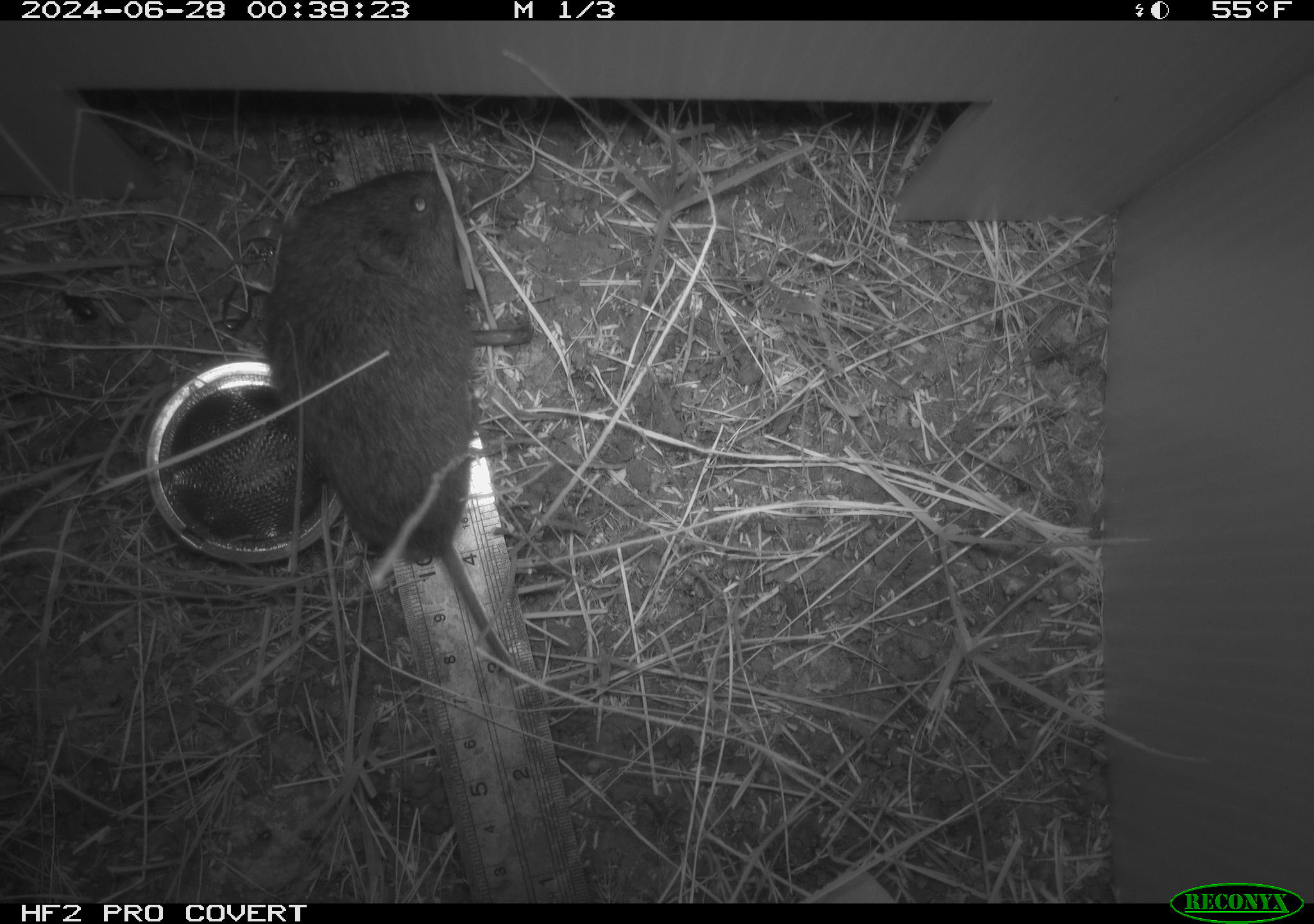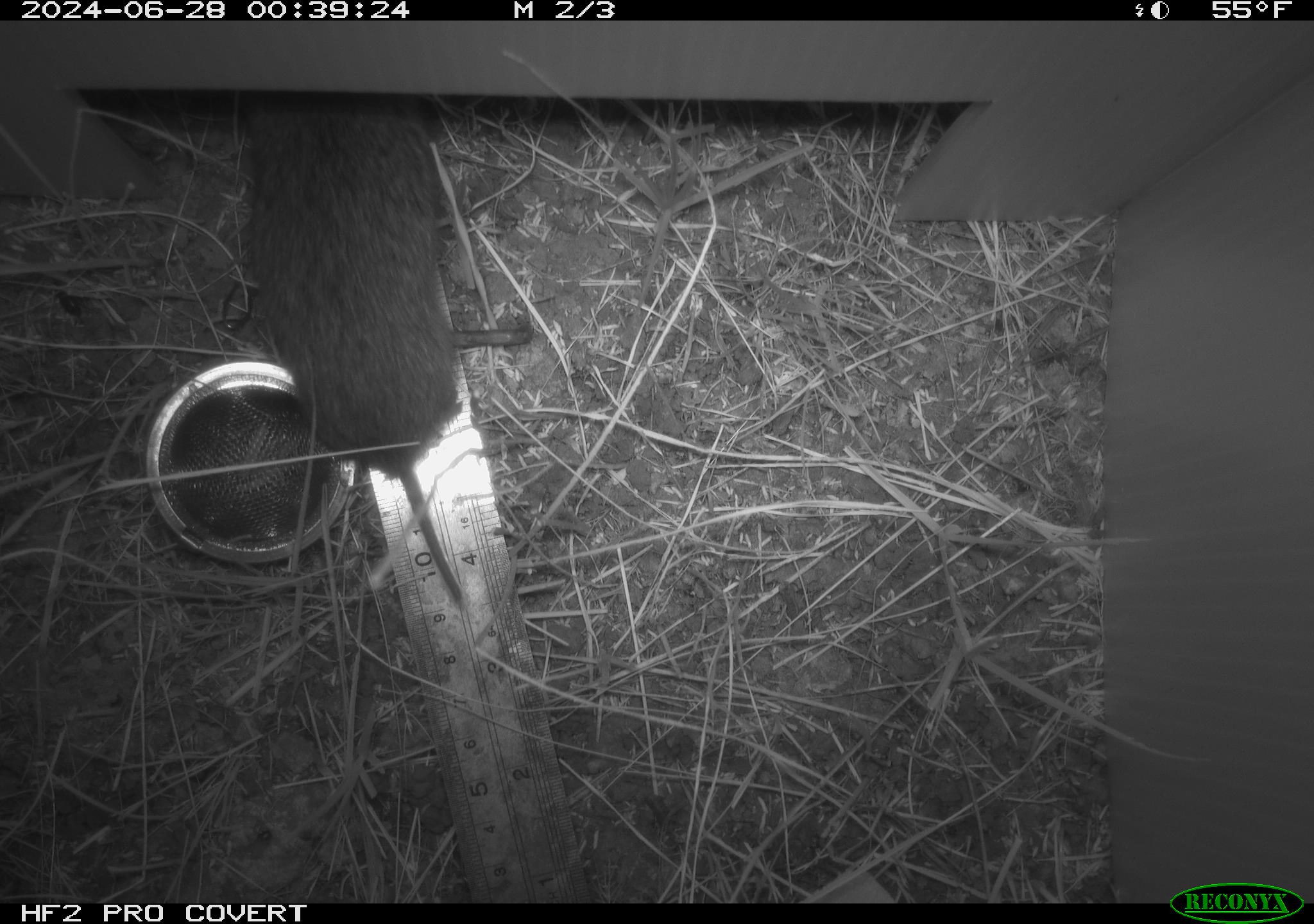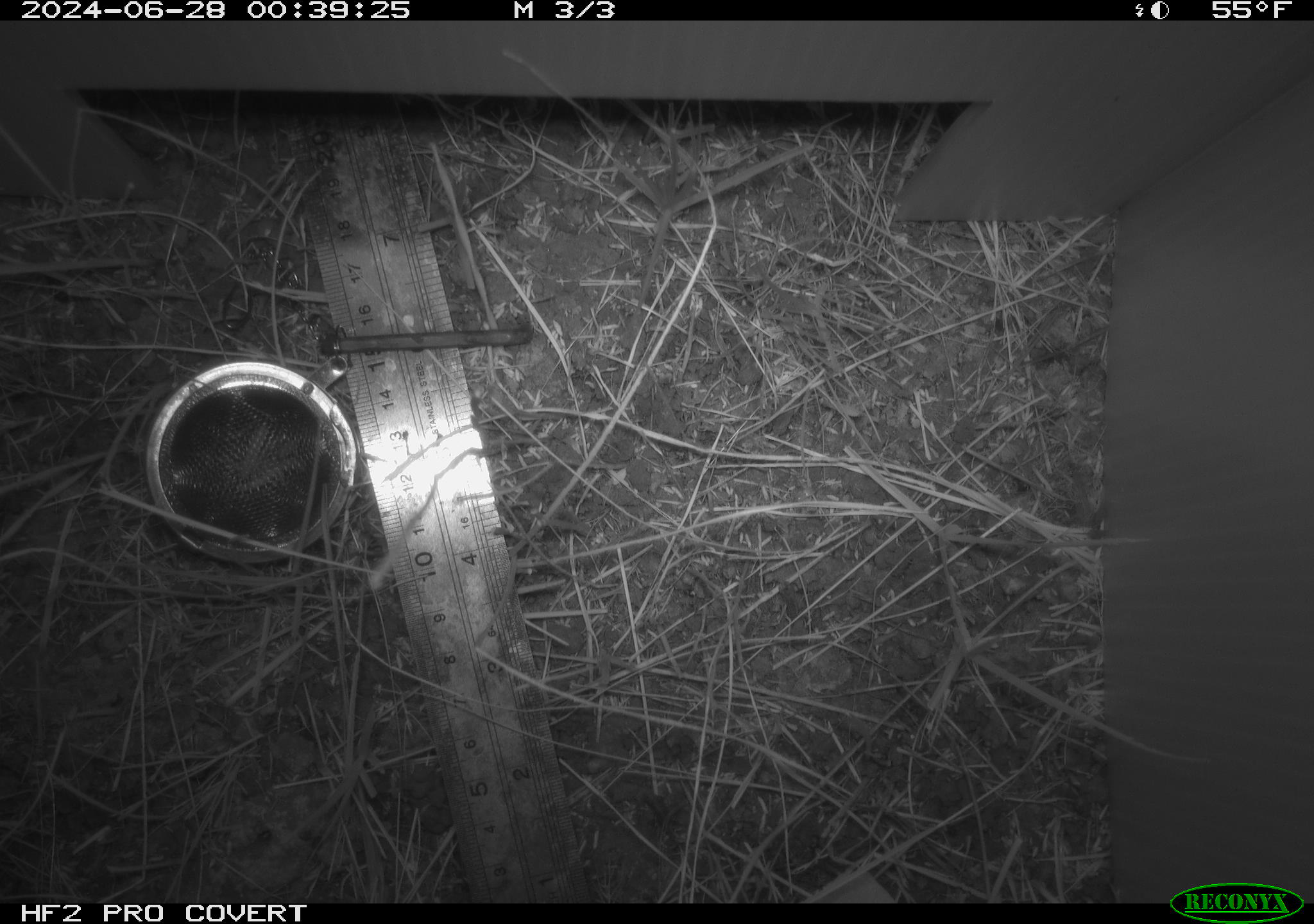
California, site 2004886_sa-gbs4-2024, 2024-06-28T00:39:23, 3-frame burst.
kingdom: Animalia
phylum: Chordata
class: Mammalia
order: Rodentia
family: Cricetidae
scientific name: Arvicolinae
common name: voles, lemmings, and muskrats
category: arvicolinae subfamily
Arvicolinae subfamily (voles, lemmings, and muskrats) (Arvicolinae).